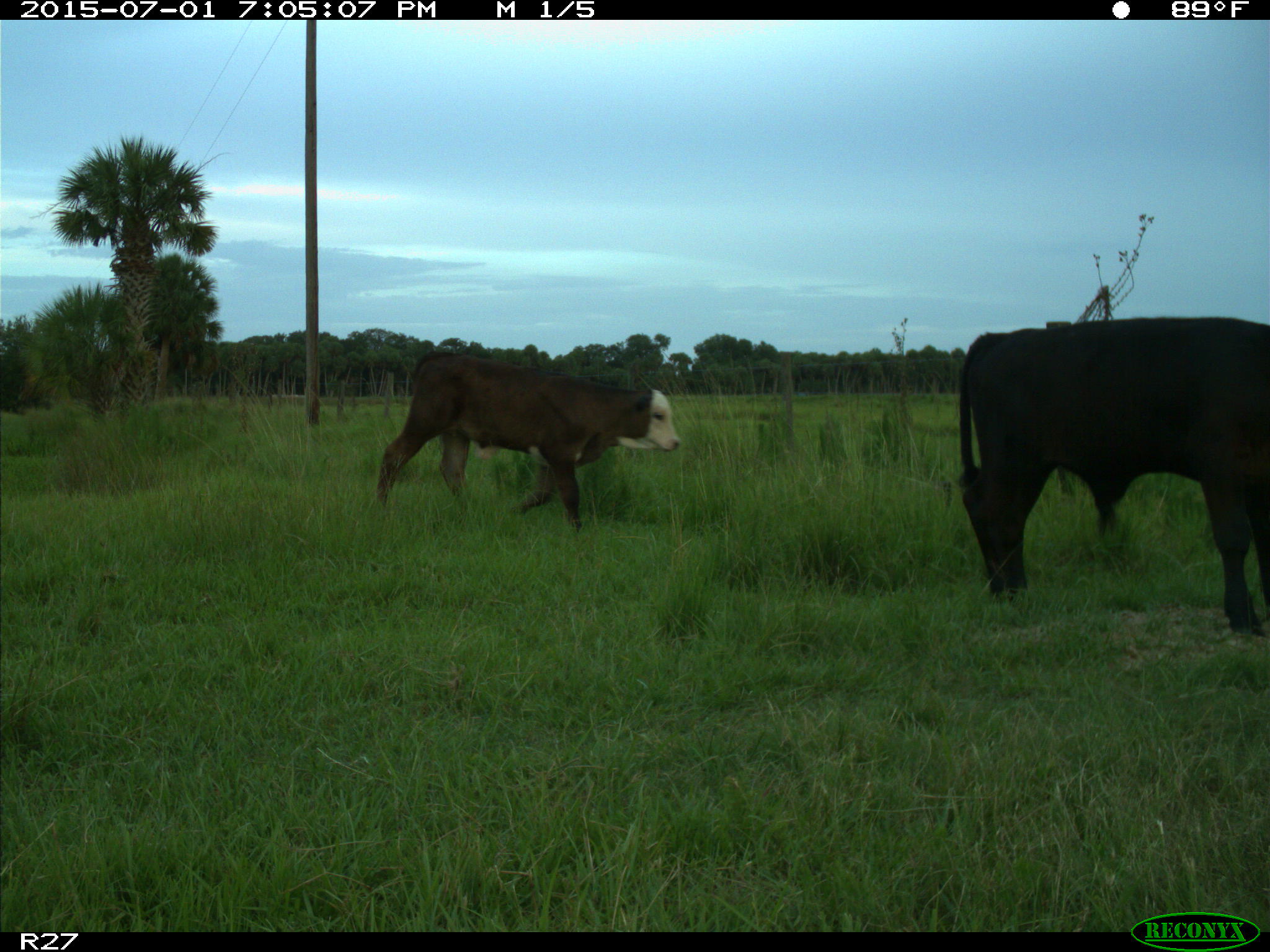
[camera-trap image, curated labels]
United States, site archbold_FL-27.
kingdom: Animalia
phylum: Chordata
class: Mammalia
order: Artiodactyla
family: Bovidae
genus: Bos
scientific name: Bos taurus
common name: domestic cow